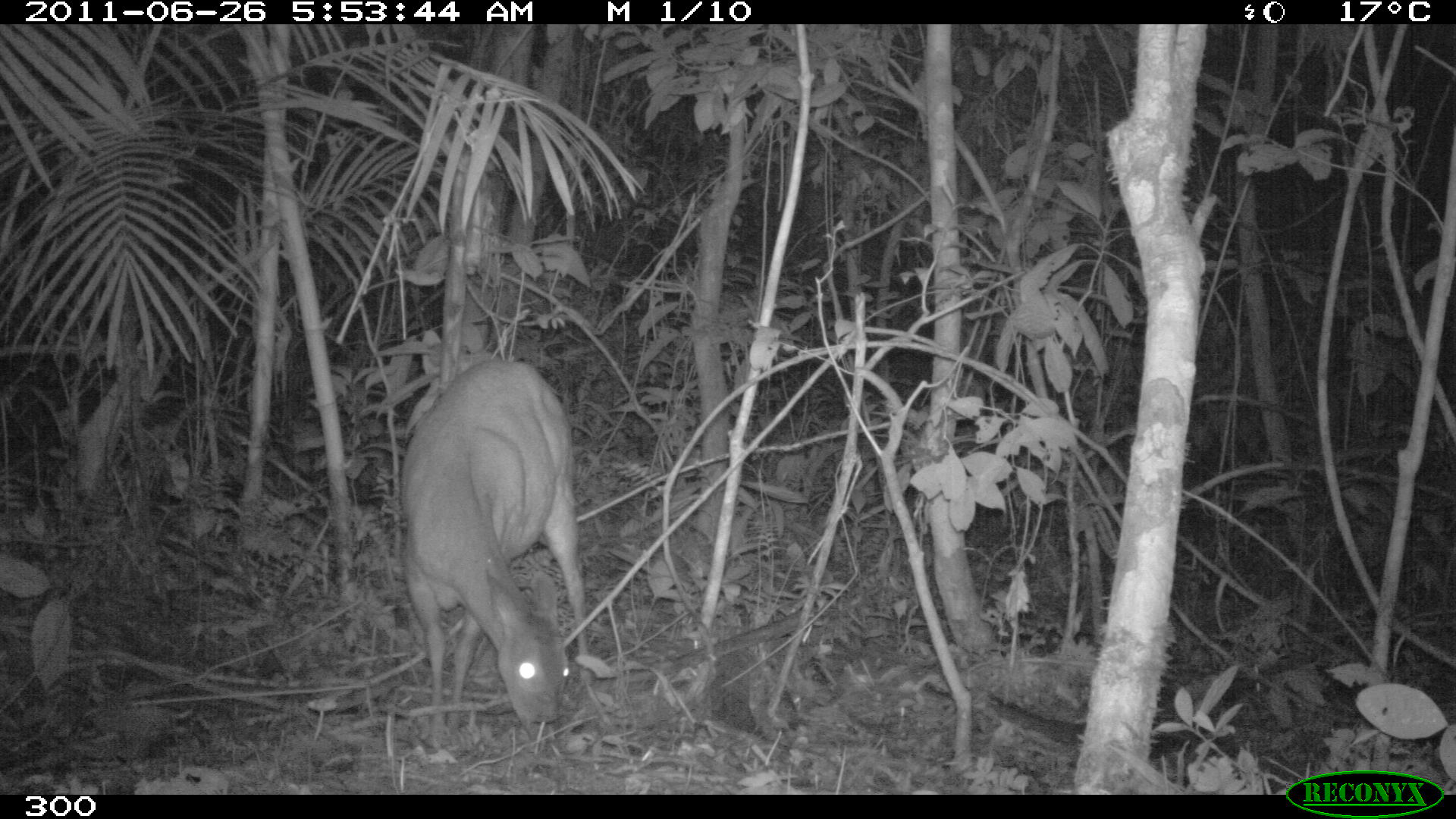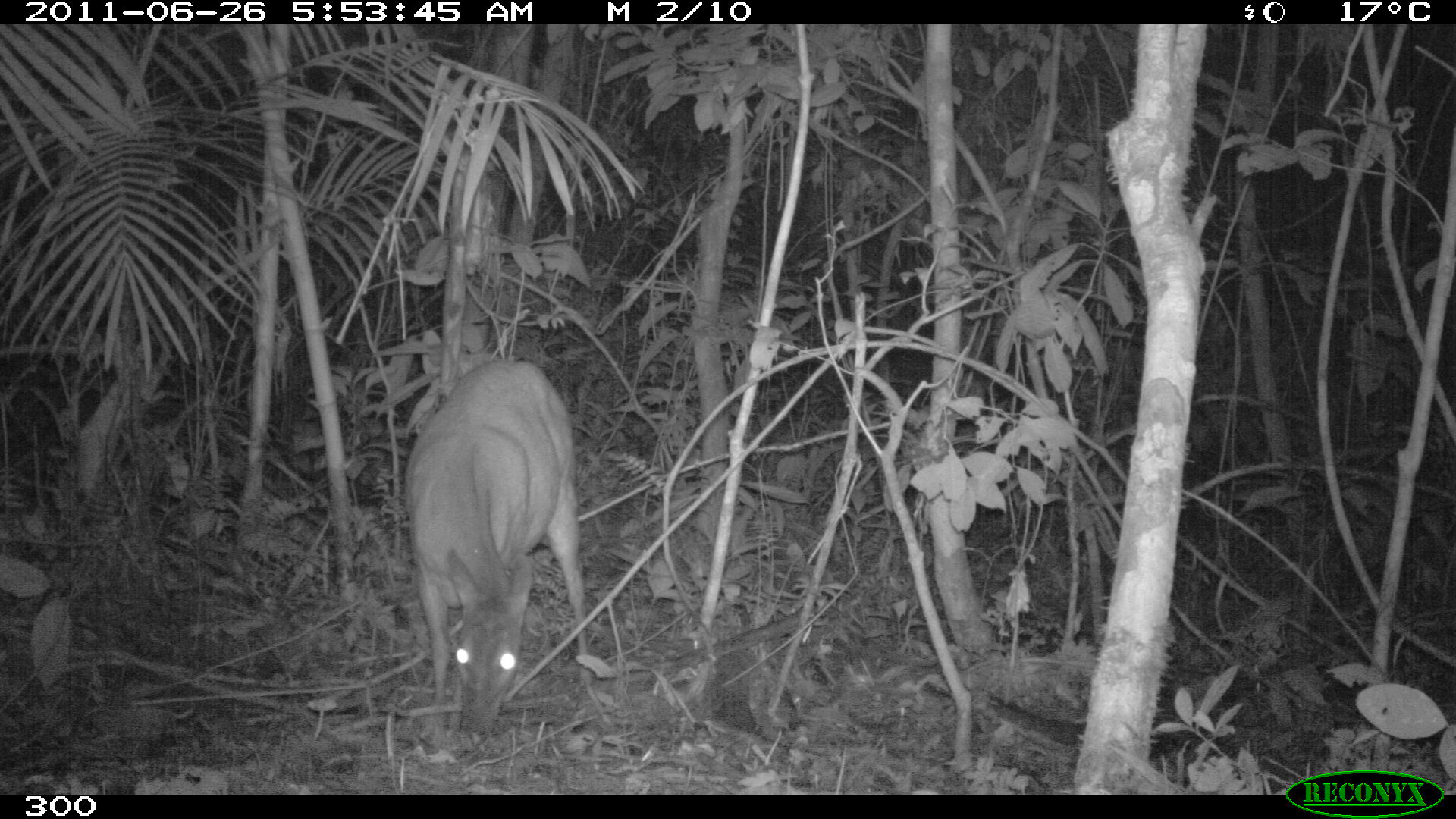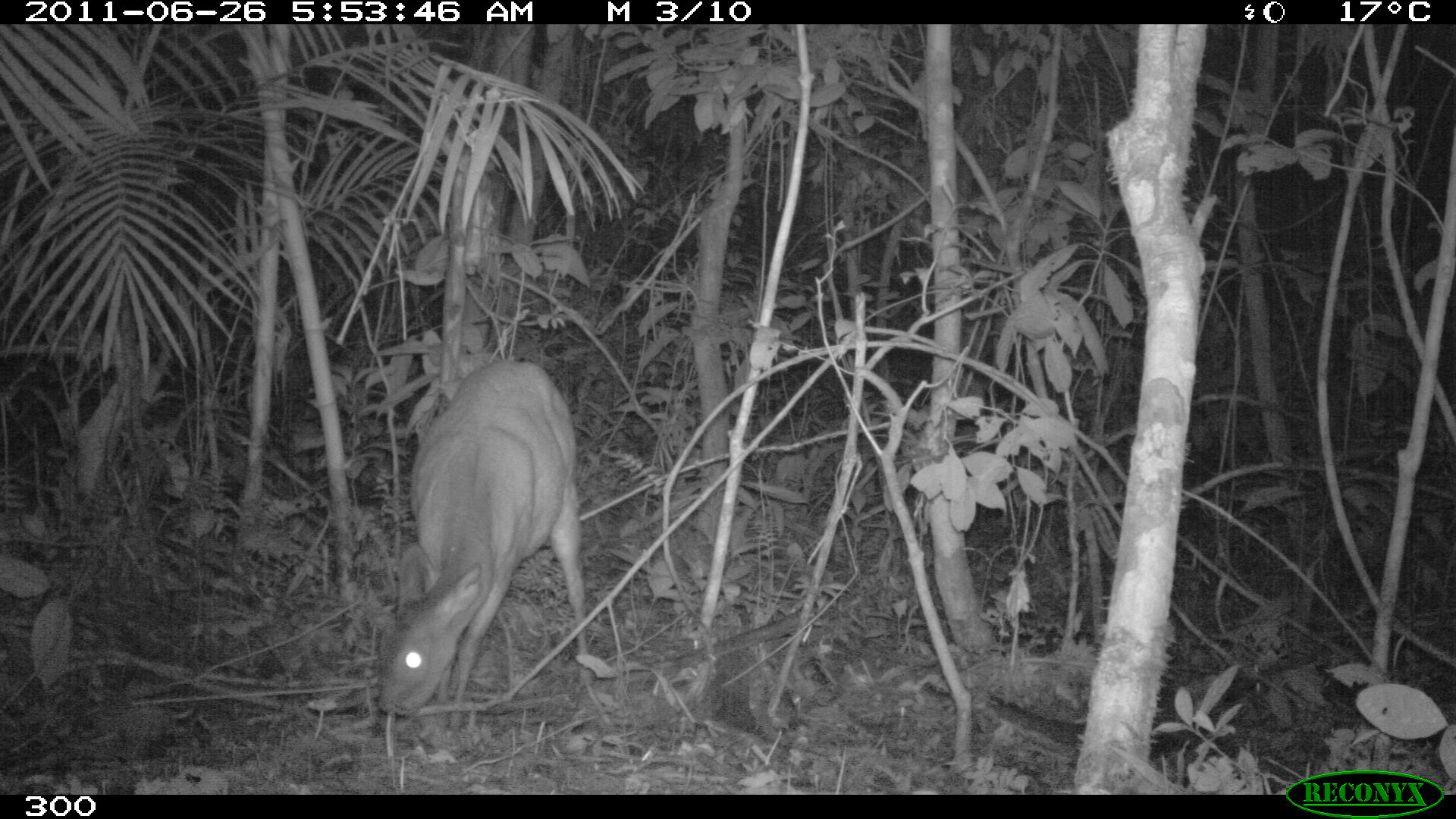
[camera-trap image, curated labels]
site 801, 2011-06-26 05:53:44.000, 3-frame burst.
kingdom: Animalia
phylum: Chordata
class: Mammalia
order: Artiodactyla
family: Cervidae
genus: Mazama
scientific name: Mazama americana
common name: red brocket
Mazama americana (red brocket).